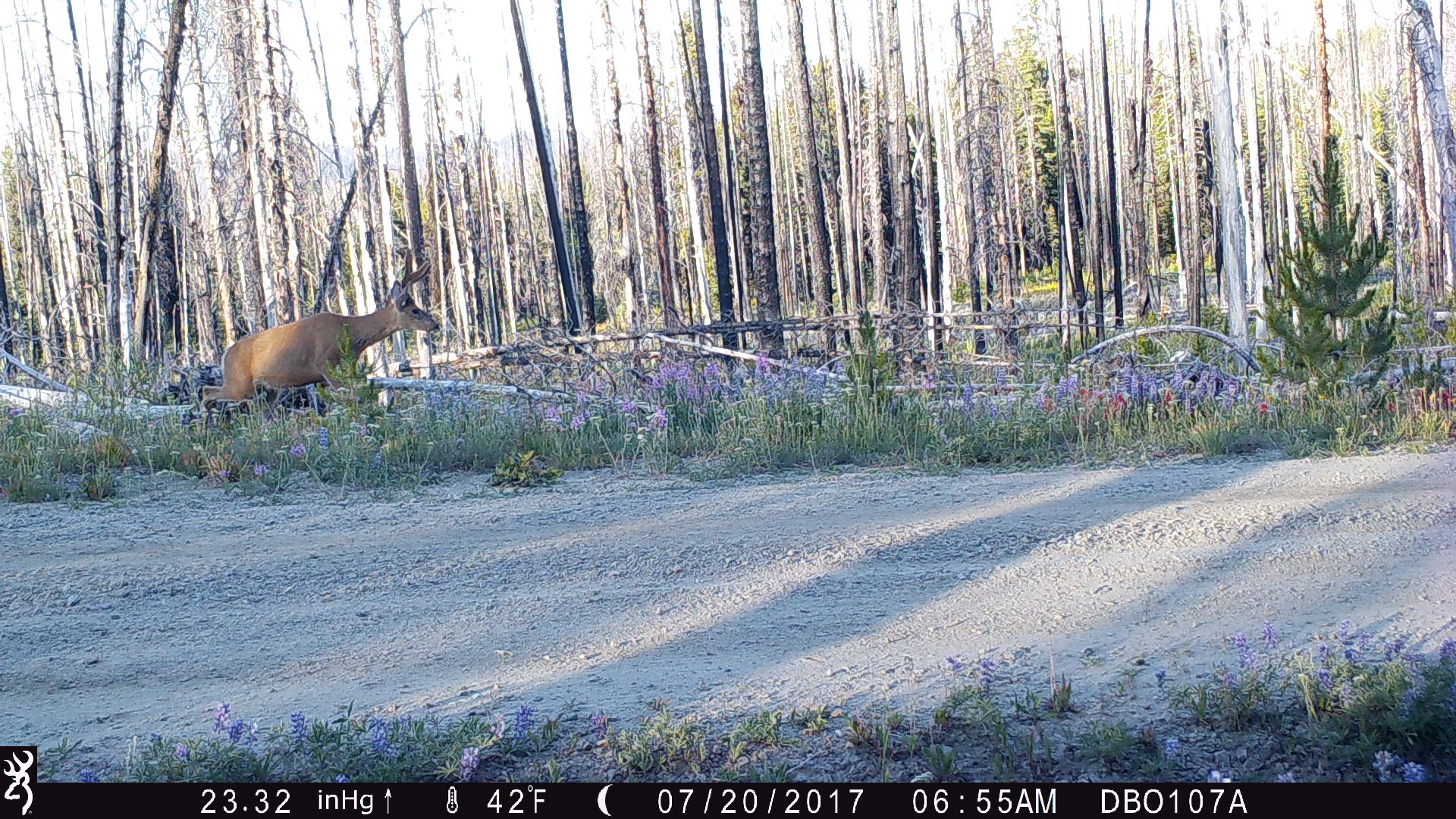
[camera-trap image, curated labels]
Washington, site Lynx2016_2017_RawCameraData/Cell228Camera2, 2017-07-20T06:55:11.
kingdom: Animalia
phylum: Chordata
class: Mammalia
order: Artiodactyla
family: Cervidae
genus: Odocoileus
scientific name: Odocoileus hemionus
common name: mule deer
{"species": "Odocoileus hemionus (mule deer)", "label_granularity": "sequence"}